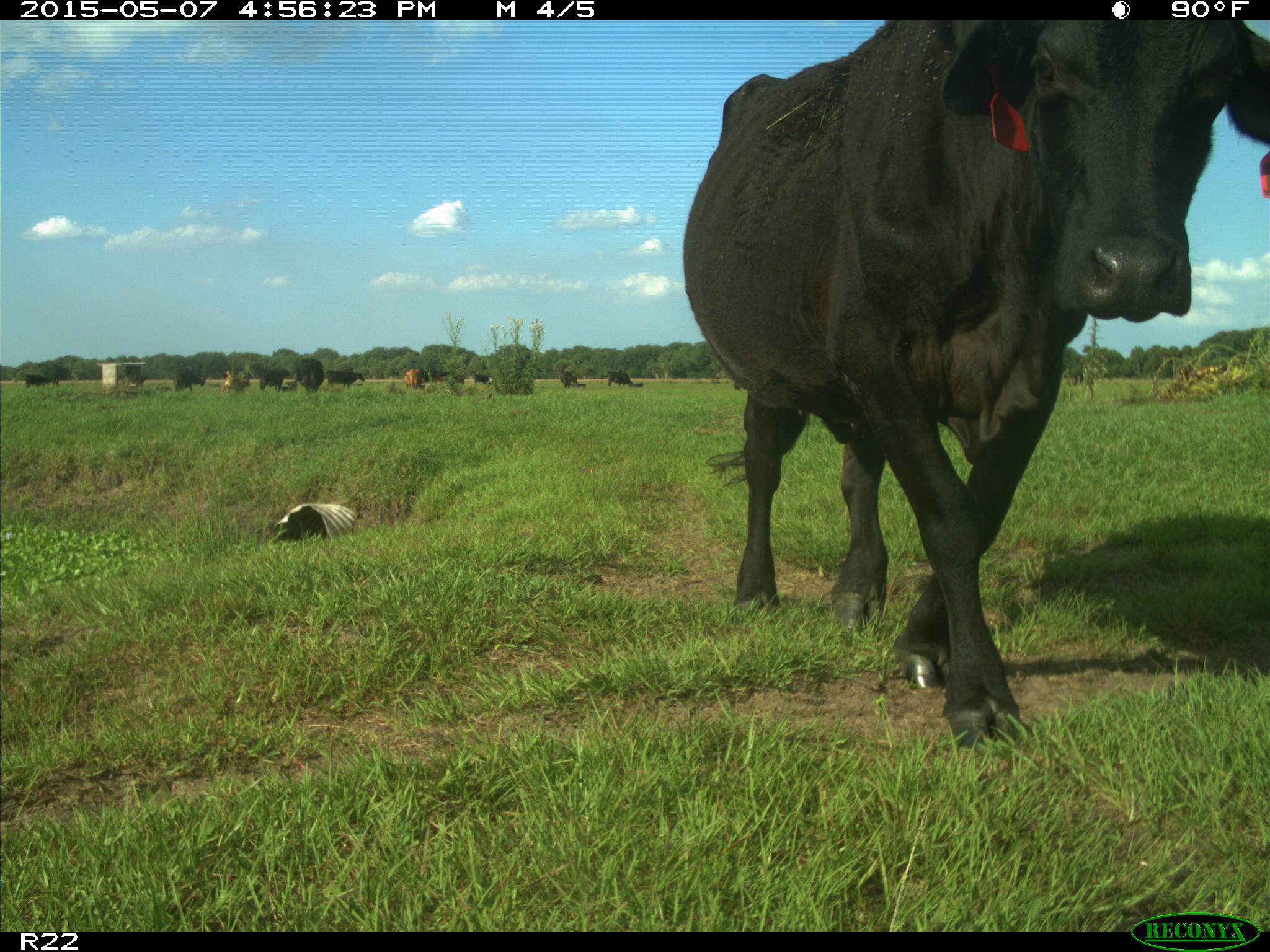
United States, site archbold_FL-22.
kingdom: Animalia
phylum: Chordata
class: Mammalia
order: Artiodactyla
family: Bovidae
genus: Bos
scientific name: Bos taurus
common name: domestic cow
Bos taurus (domestic cow).